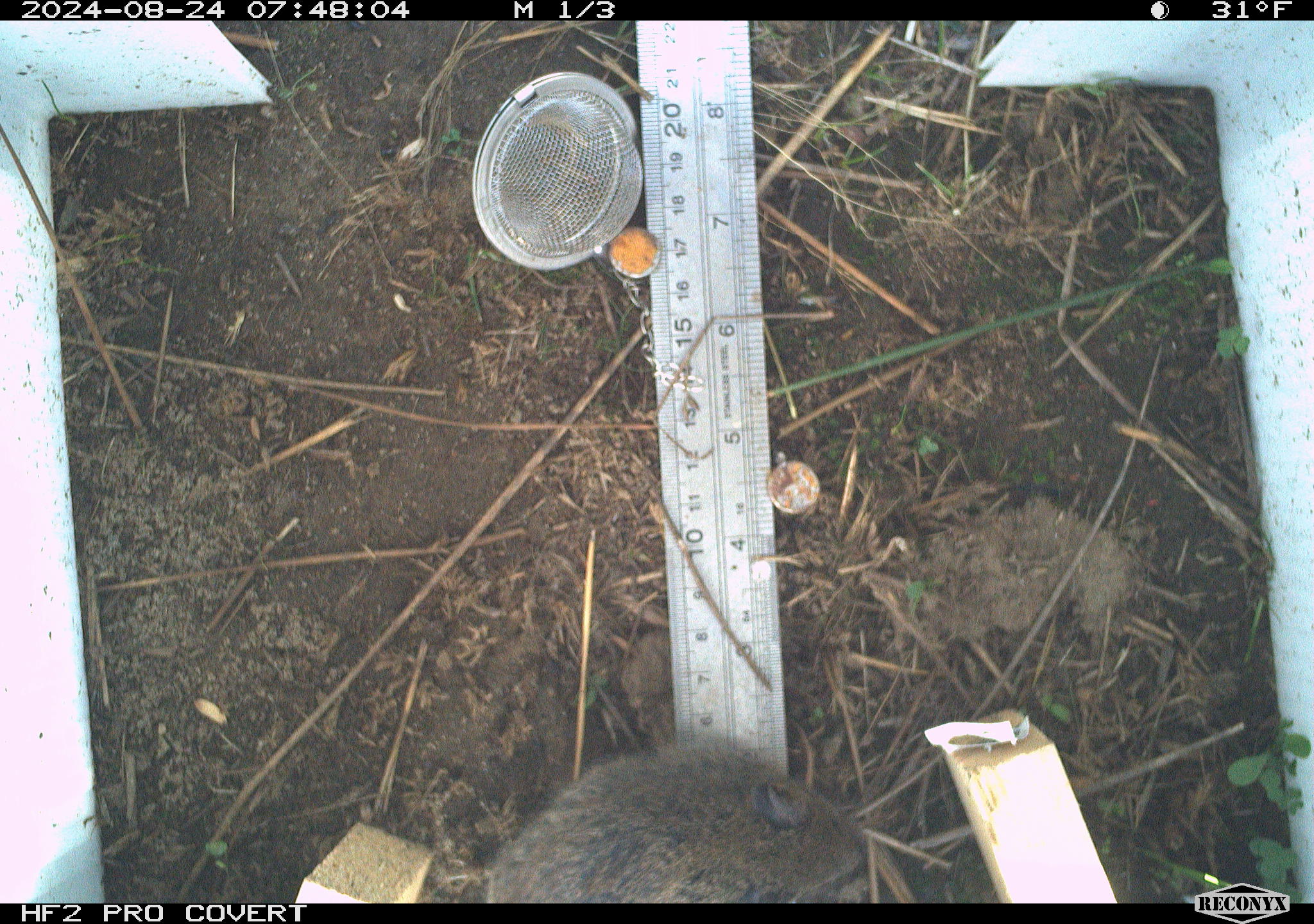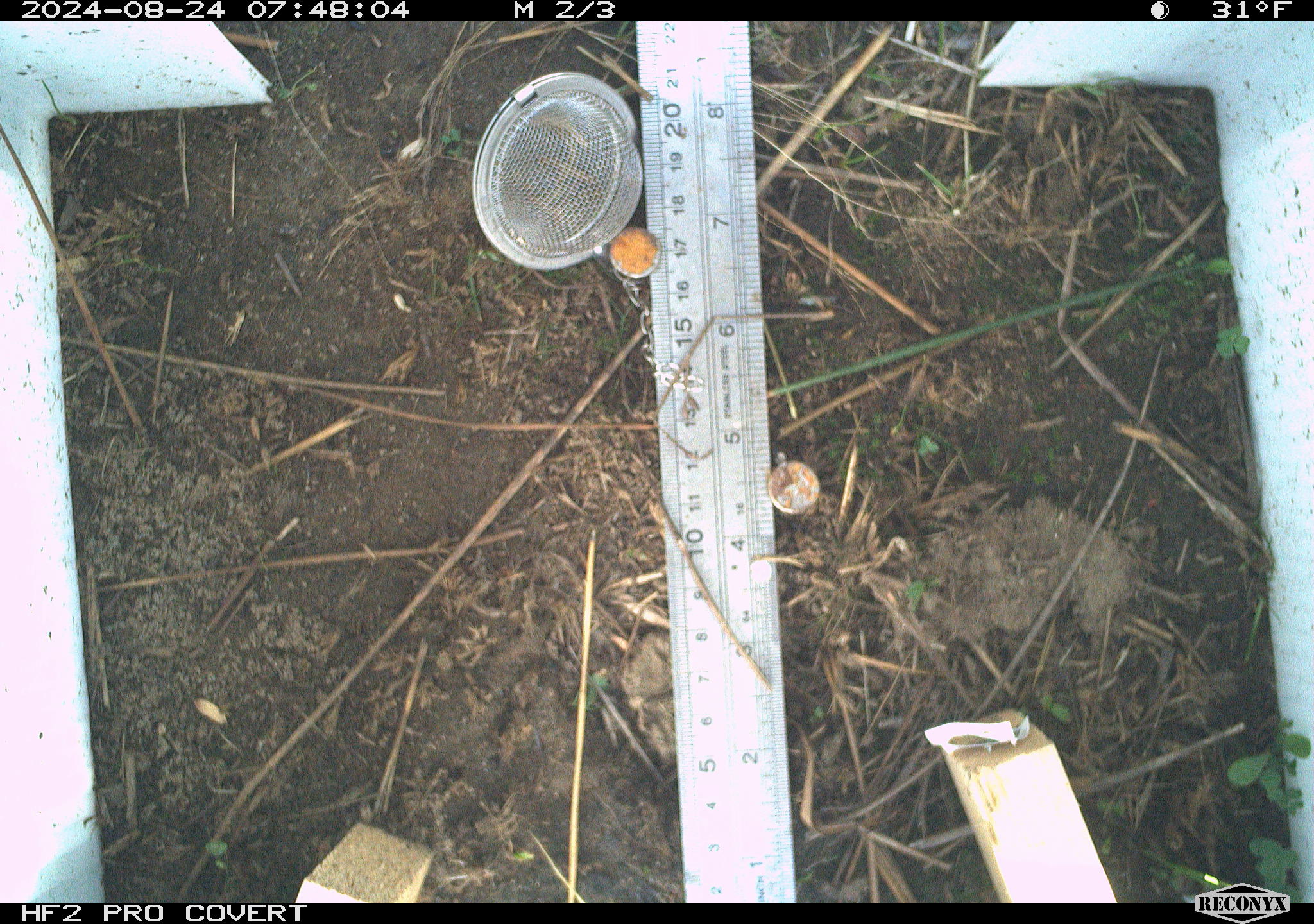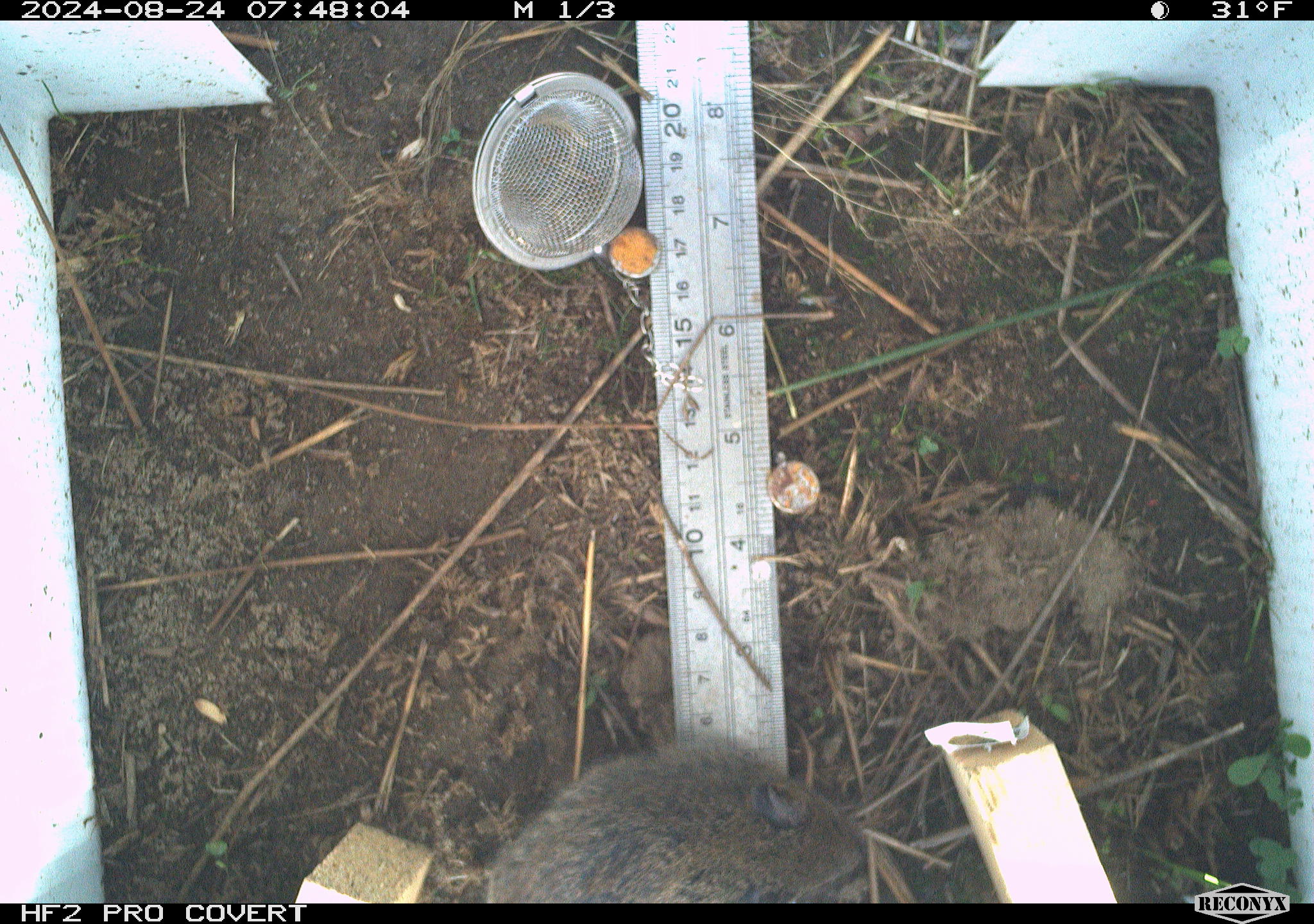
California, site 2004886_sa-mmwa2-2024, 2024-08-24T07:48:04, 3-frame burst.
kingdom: Animalia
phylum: Chordata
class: Mammalia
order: Rodentia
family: Cricetidae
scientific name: Arvicolinae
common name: voles, lemmings, and muskrats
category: arvicolinae subfamily